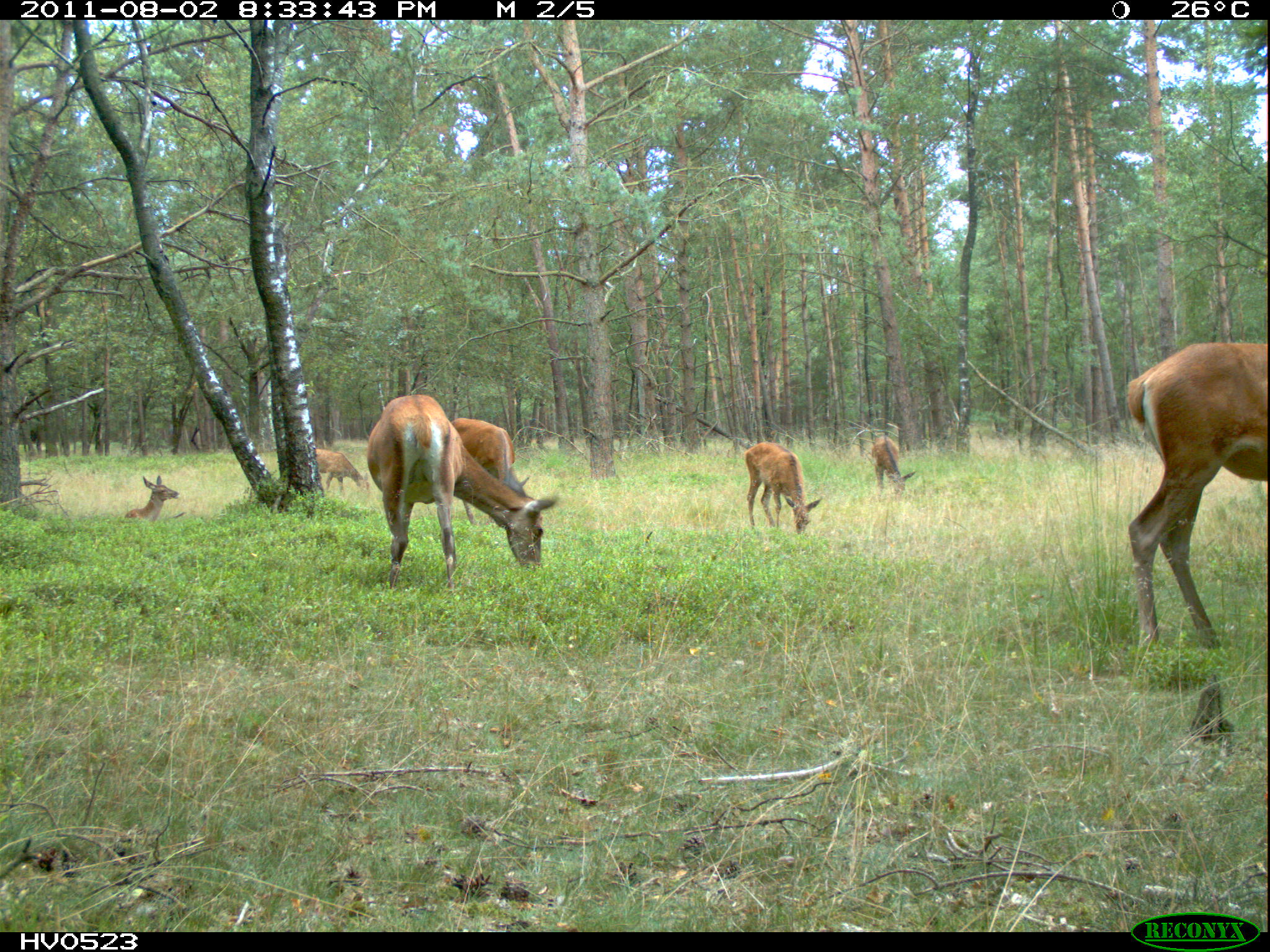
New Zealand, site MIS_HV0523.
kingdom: Animalia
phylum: Chordata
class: Mammalia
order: Artiodactyla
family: Cervidae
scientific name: Cervidae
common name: deer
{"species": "deer (Cervidae)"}